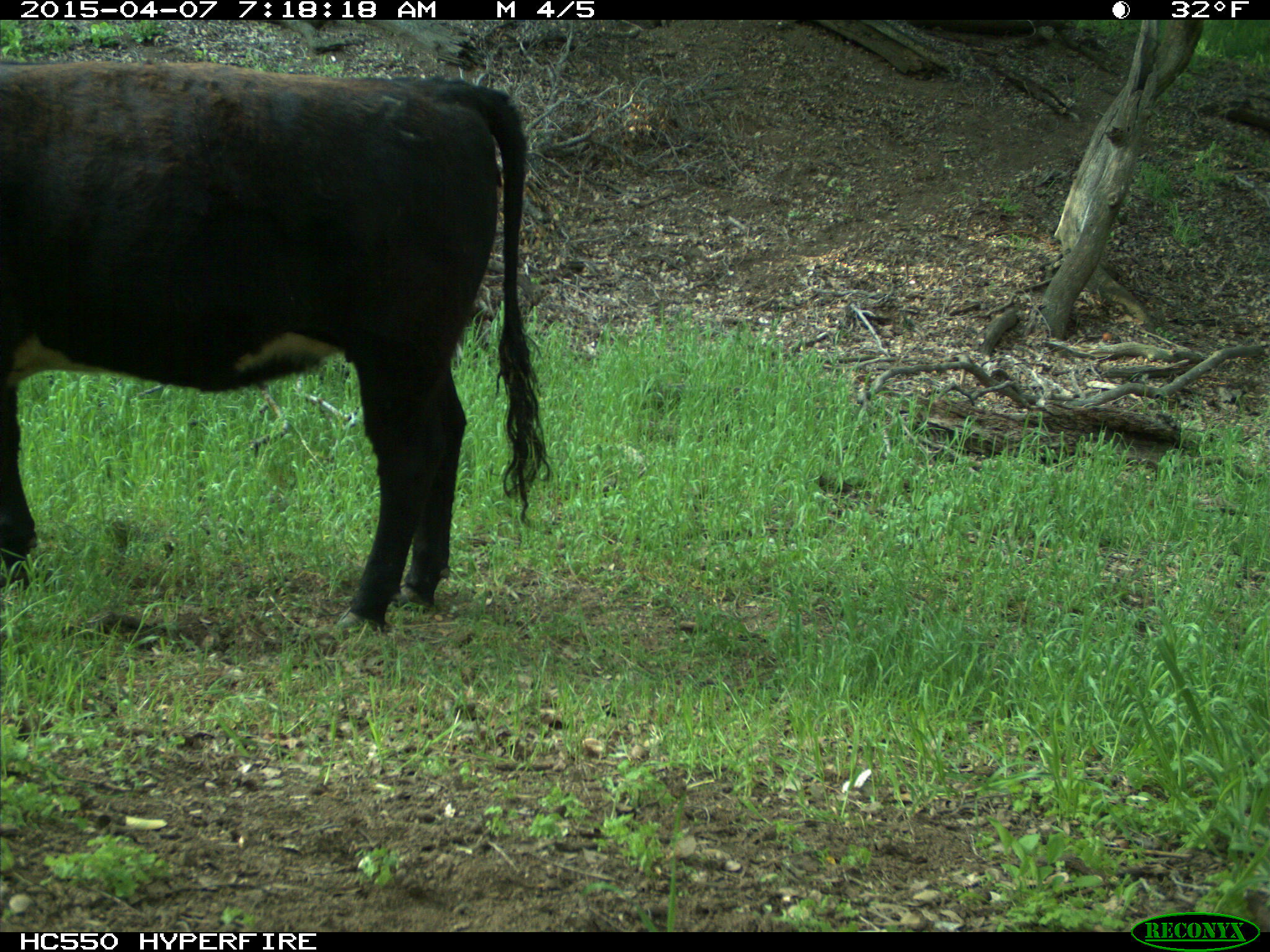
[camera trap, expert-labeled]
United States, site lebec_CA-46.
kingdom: Animalia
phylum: Chordata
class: Mammalia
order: Artiodactyla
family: Bovidae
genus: Bos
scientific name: Bos taurus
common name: domestic cow